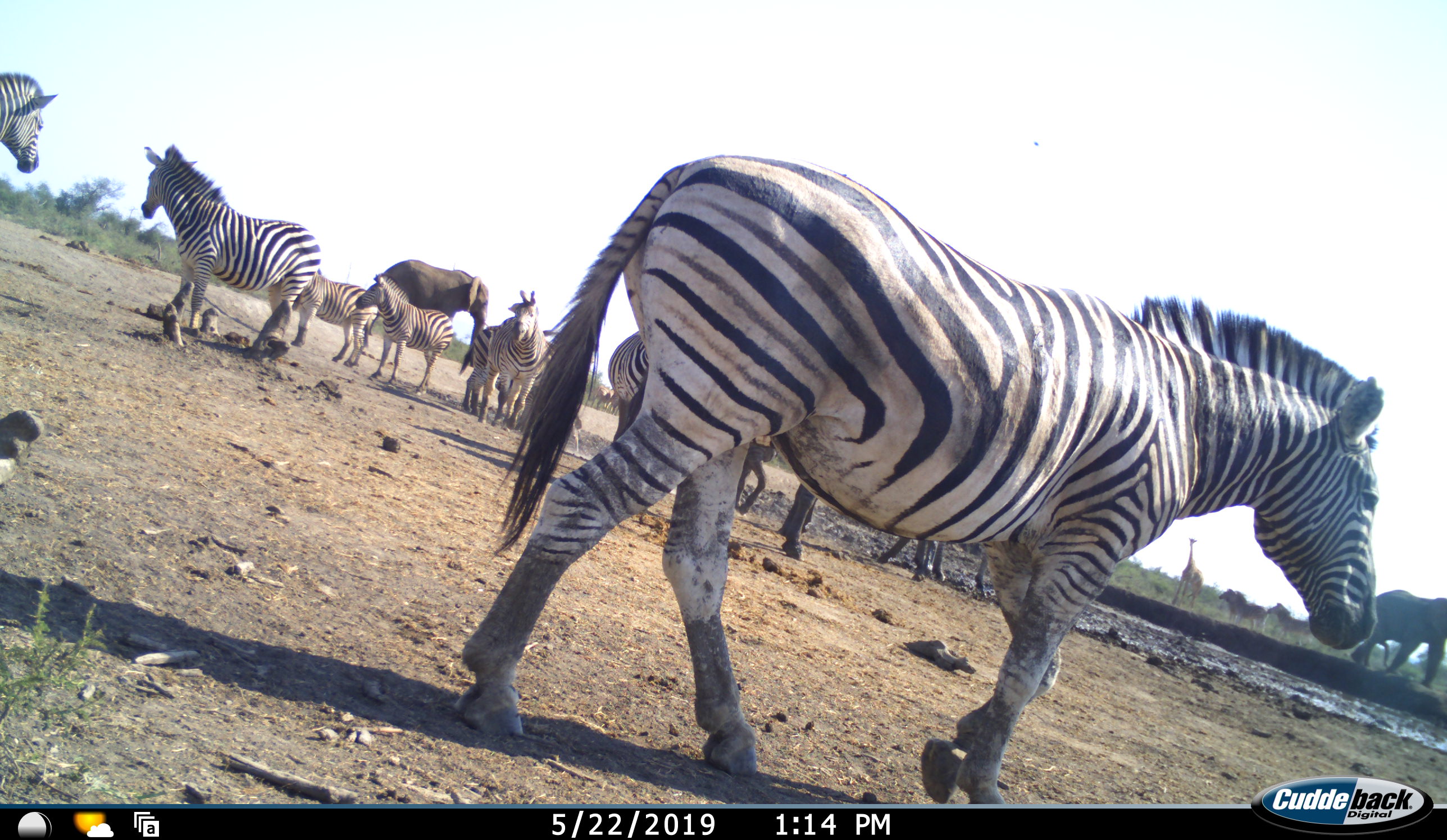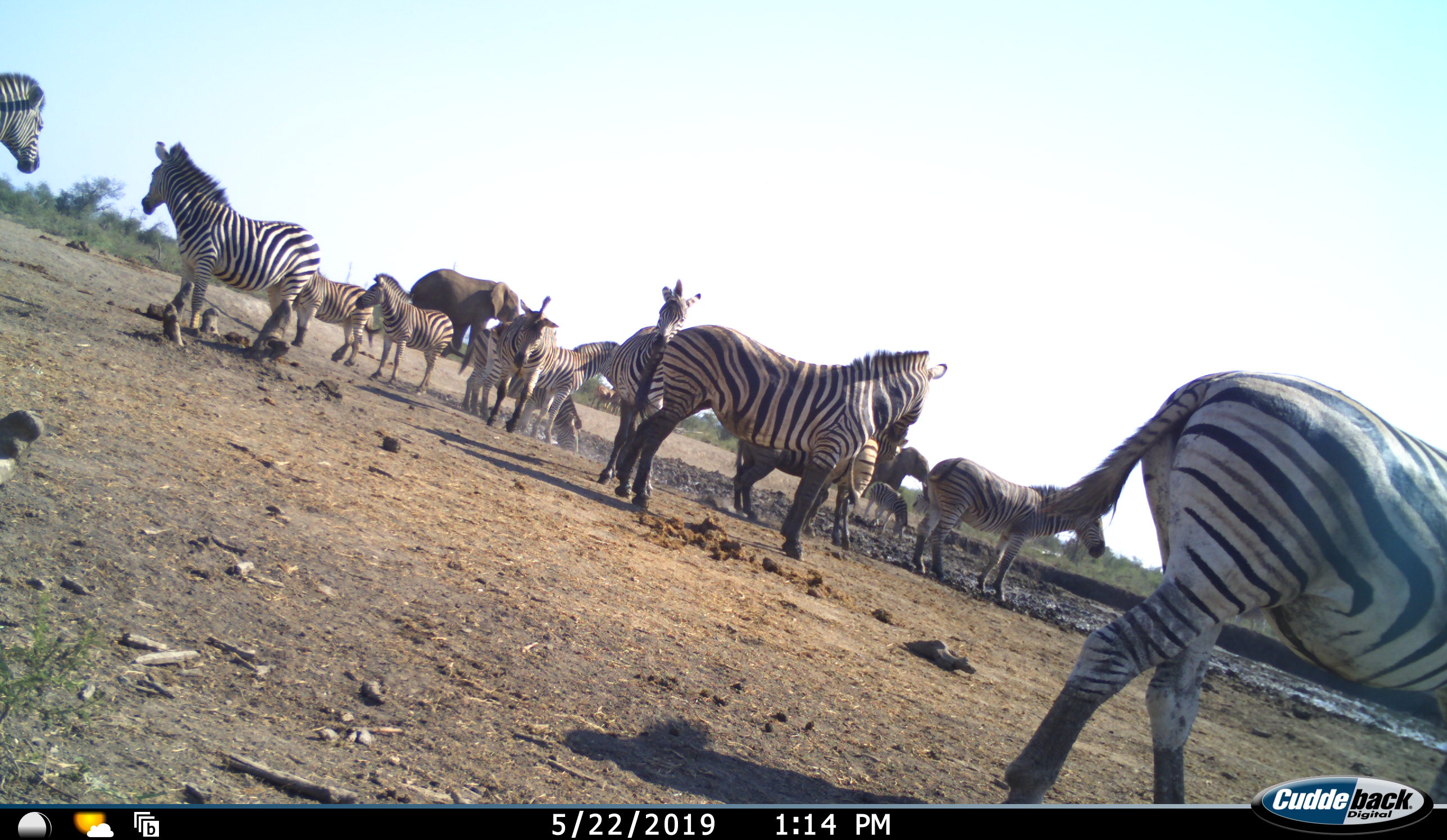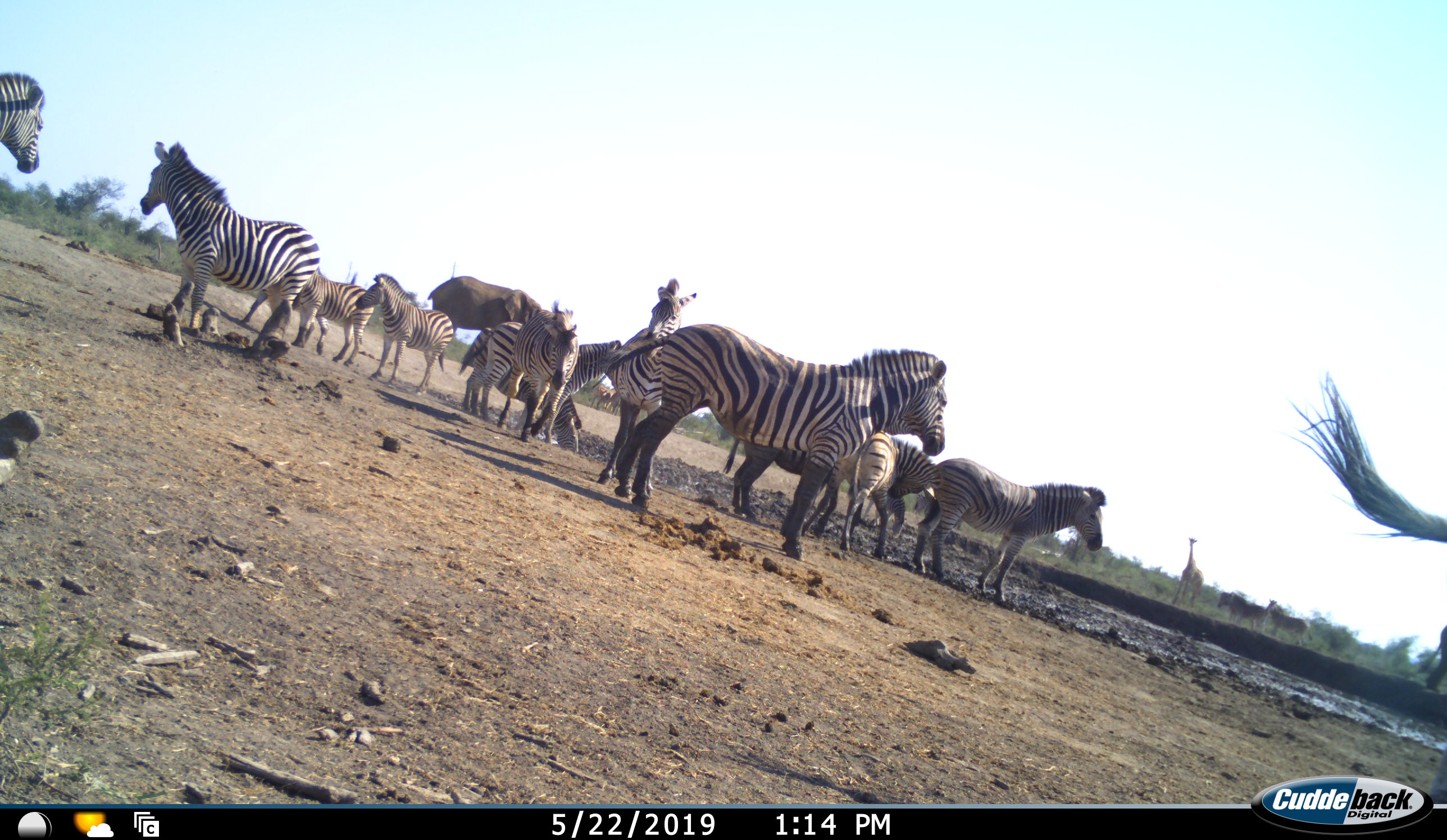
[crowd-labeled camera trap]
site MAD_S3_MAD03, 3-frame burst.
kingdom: Animalia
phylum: Chordata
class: Mammalia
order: Proboscidea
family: Elephantidae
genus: Loxodonta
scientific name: Loxodonta africana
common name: african bush elephant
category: elephant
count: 2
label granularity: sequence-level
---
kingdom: Animalia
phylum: Chordata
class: Mammalia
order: Artiodactyla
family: Giraffidae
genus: Giraffa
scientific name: Giraffa camelopardalis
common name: giraffe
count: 1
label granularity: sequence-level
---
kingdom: Animalia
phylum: Chordata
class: Mammalia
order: Perissodactyla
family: Equidae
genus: Equus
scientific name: Equus quagga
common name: plains zebra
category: zebraplains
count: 11-50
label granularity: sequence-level